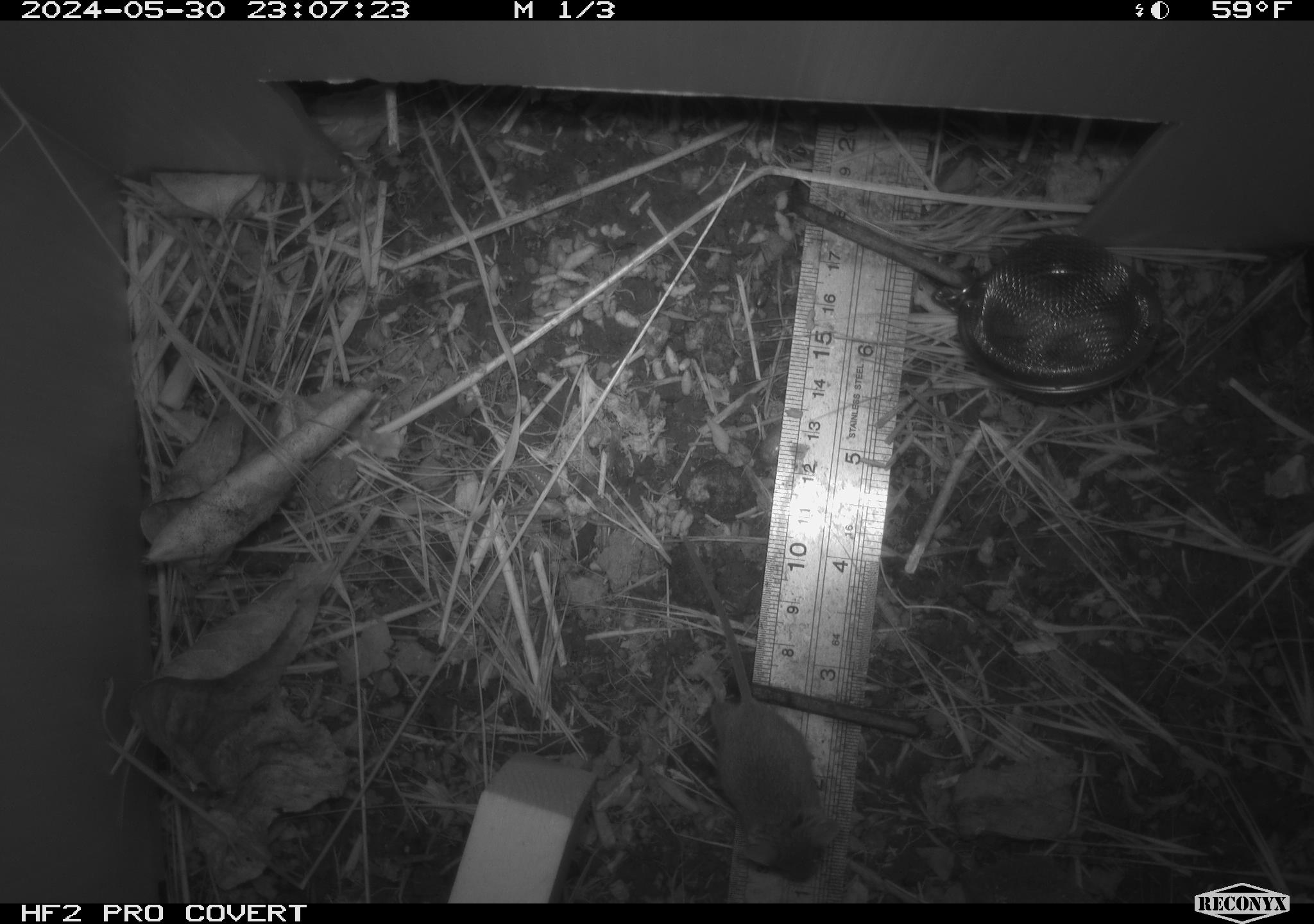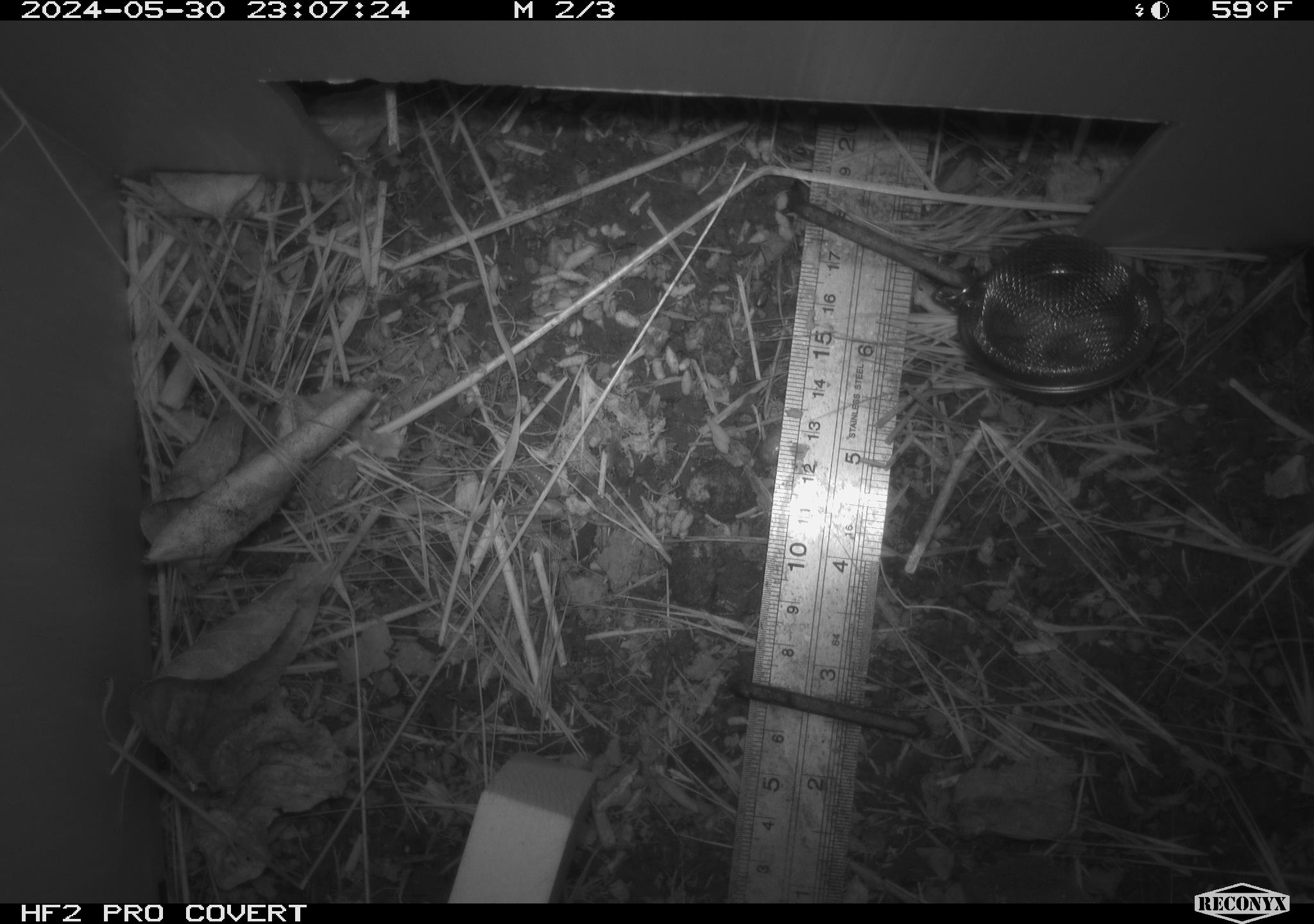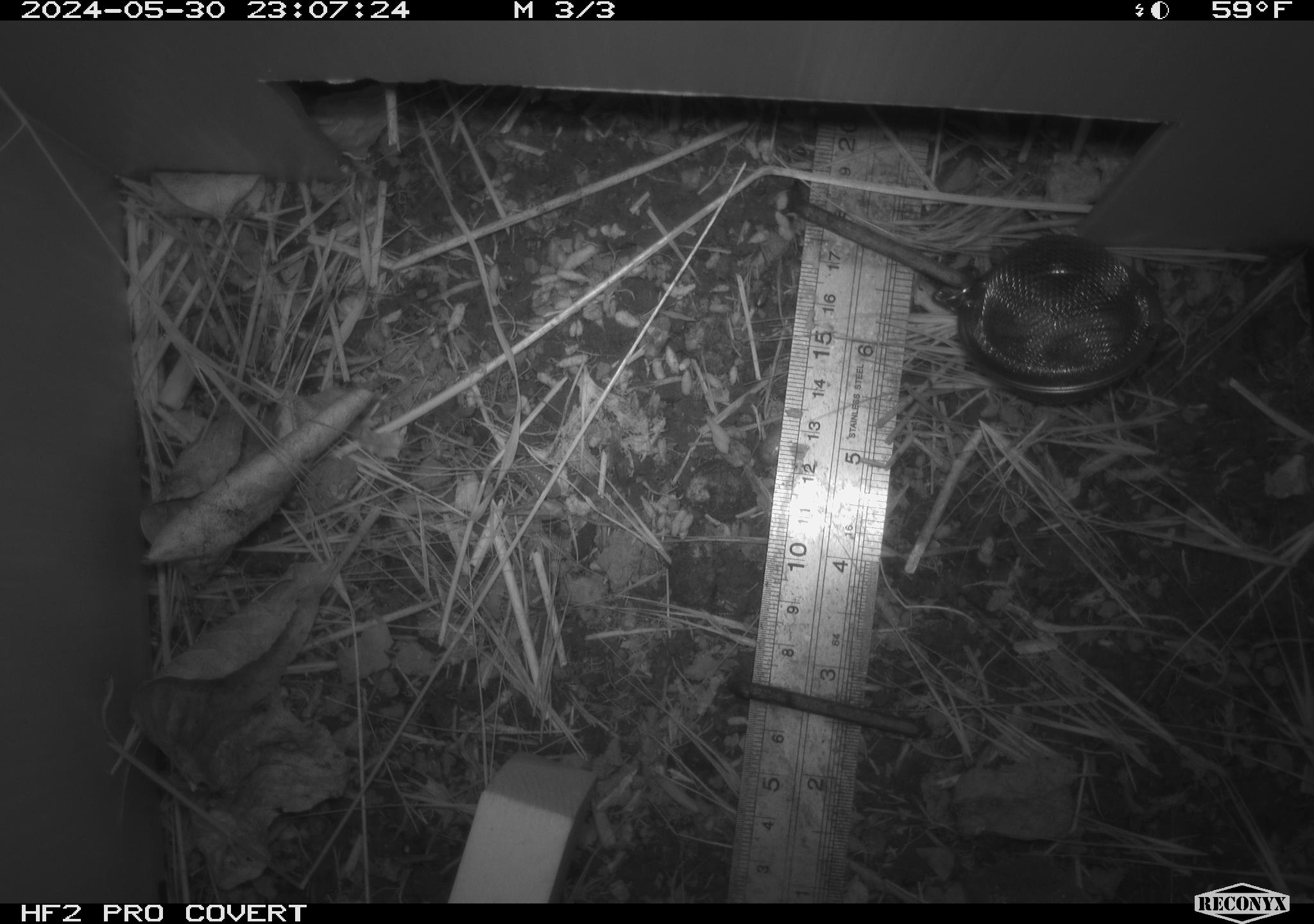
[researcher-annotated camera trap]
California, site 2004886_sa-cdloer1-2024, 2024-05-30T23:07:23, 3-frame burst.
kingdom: Animalia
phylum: Chordata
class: Mammalia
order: Rodentia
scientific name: Rodentia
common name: mouse species